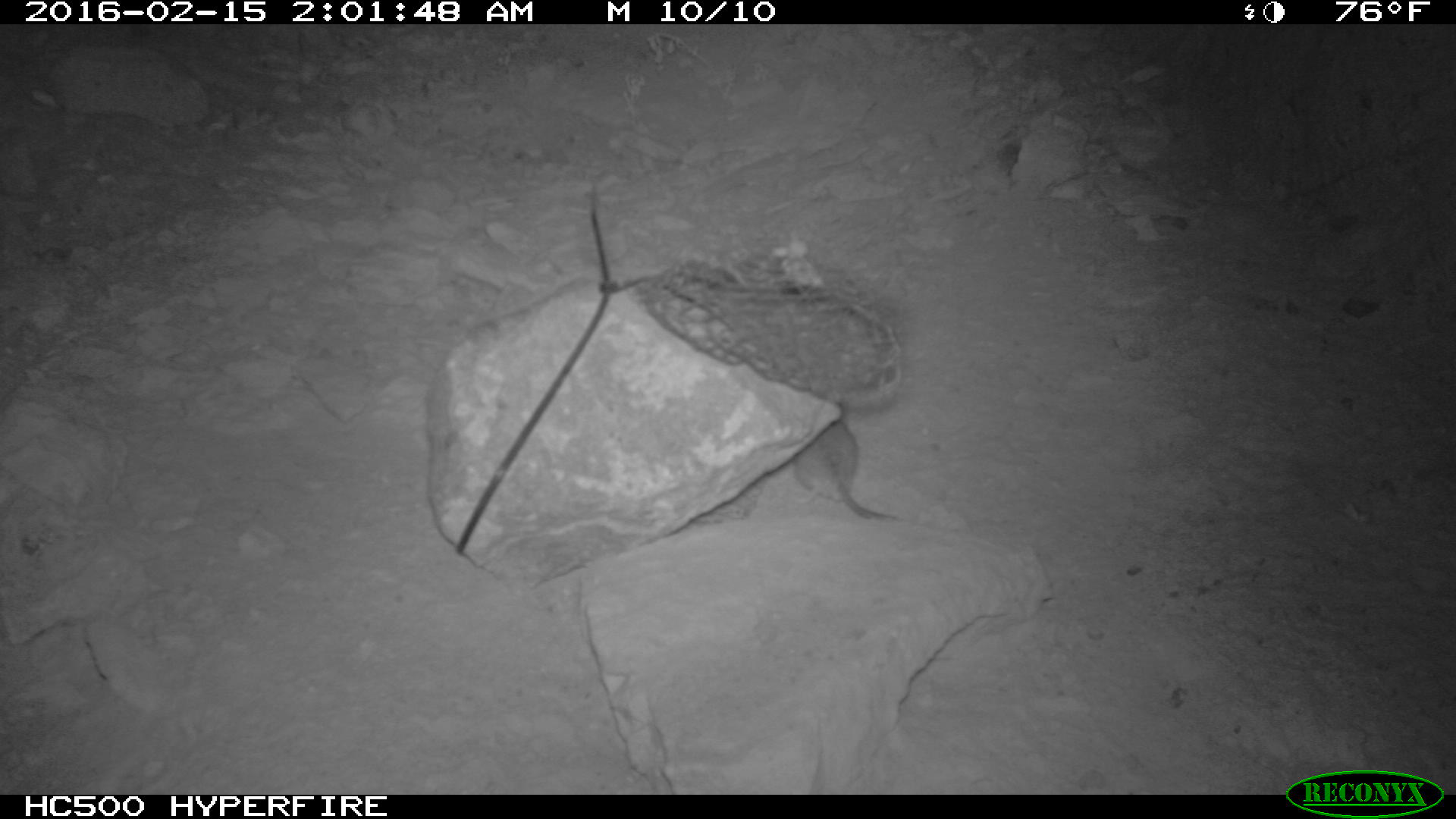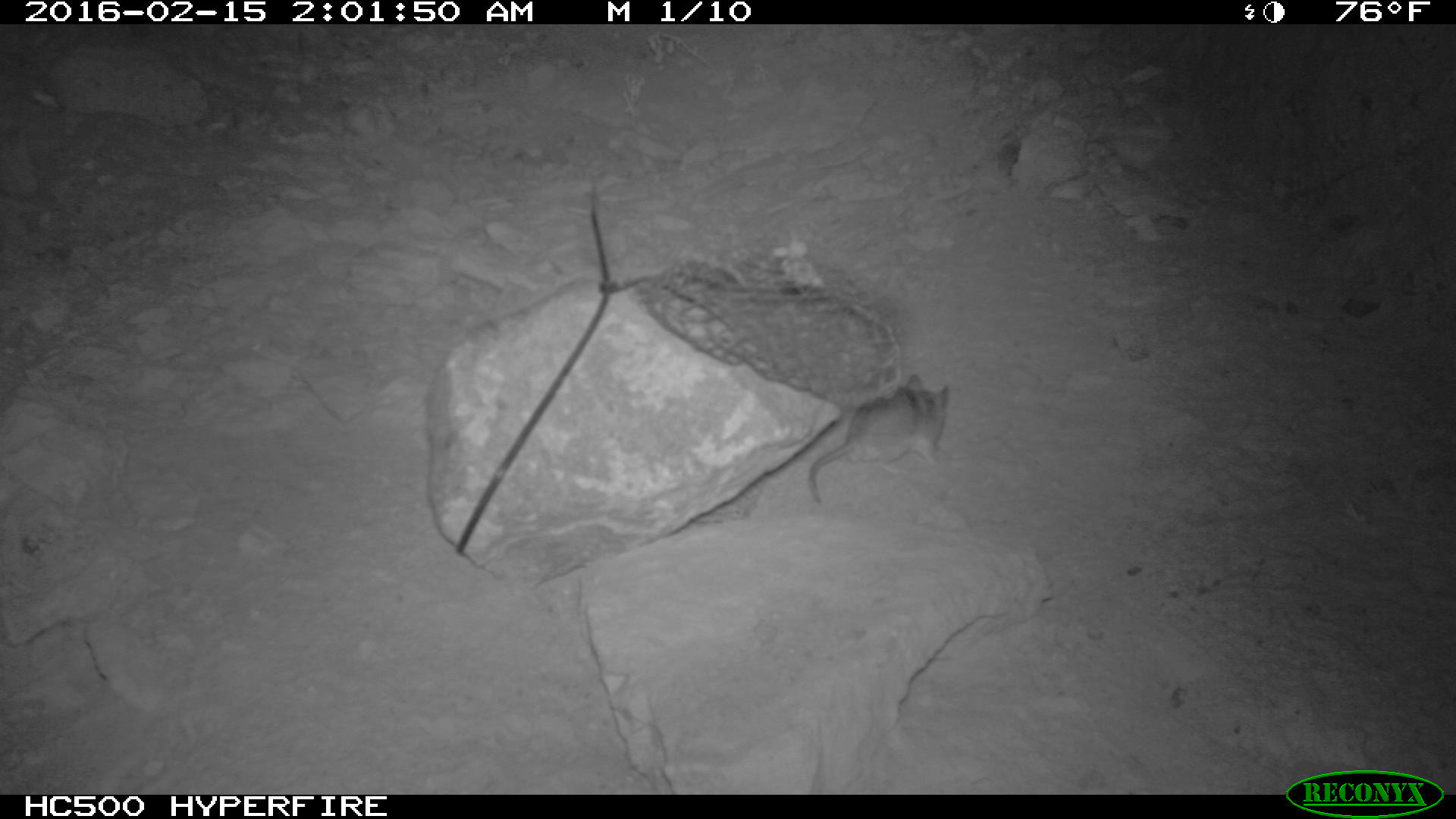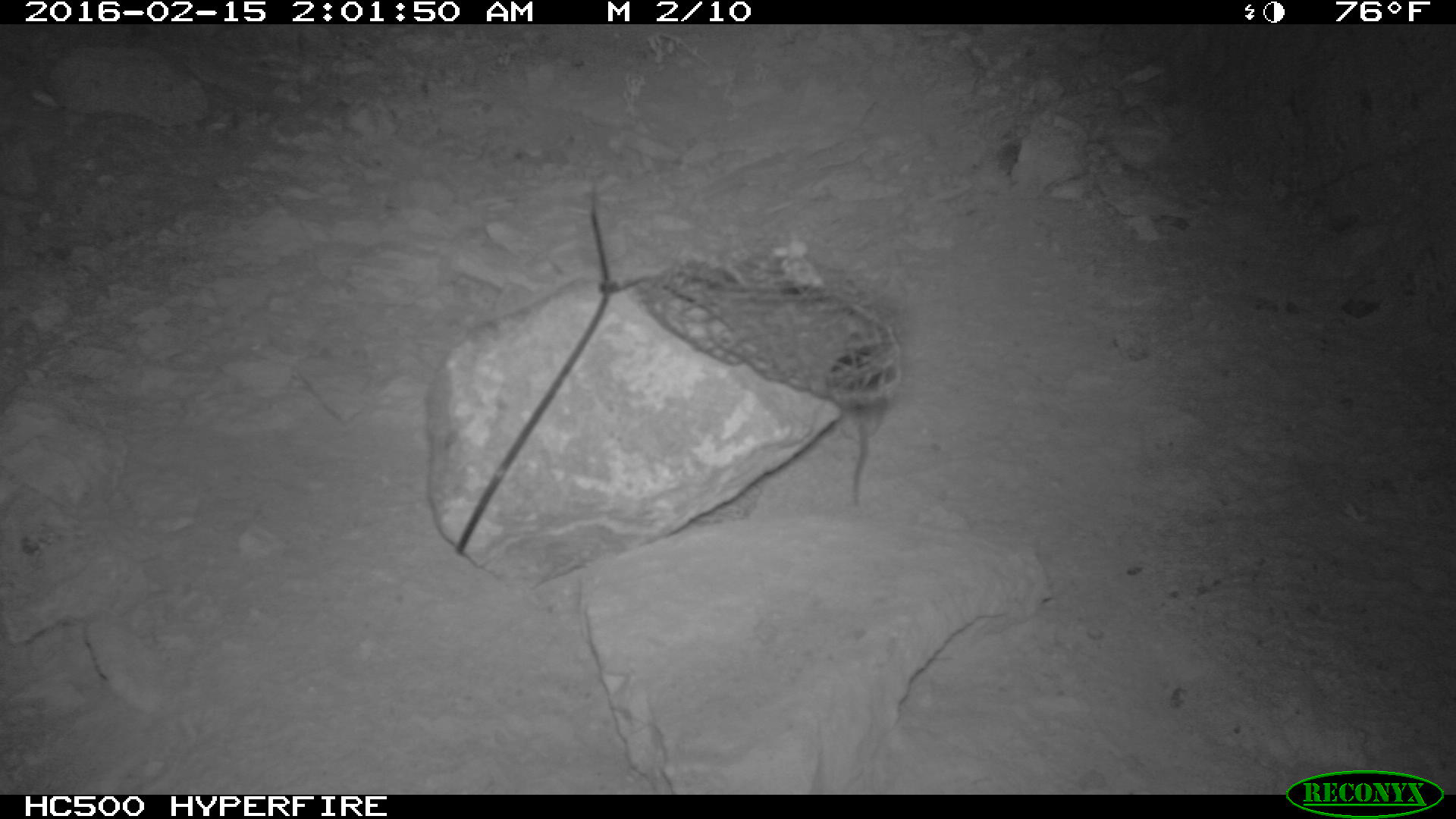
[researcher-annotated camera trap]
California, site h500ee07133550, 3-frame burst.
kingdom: Animalia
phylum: Chordata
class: Mammalia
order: Rodentia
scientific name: Rodentia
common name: rodent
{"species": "rodent (Rodentia)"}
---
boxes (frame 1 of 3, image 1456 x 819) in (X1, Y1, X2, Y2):
rodent: (793, 420, 896, 519)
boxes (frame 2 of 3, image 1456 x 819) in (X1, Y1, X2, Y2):
rodent: (808, 372, 951, 506)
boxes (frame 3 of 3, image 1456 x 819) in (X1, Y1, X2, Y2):
rodent: (832, 391, 890, 510)